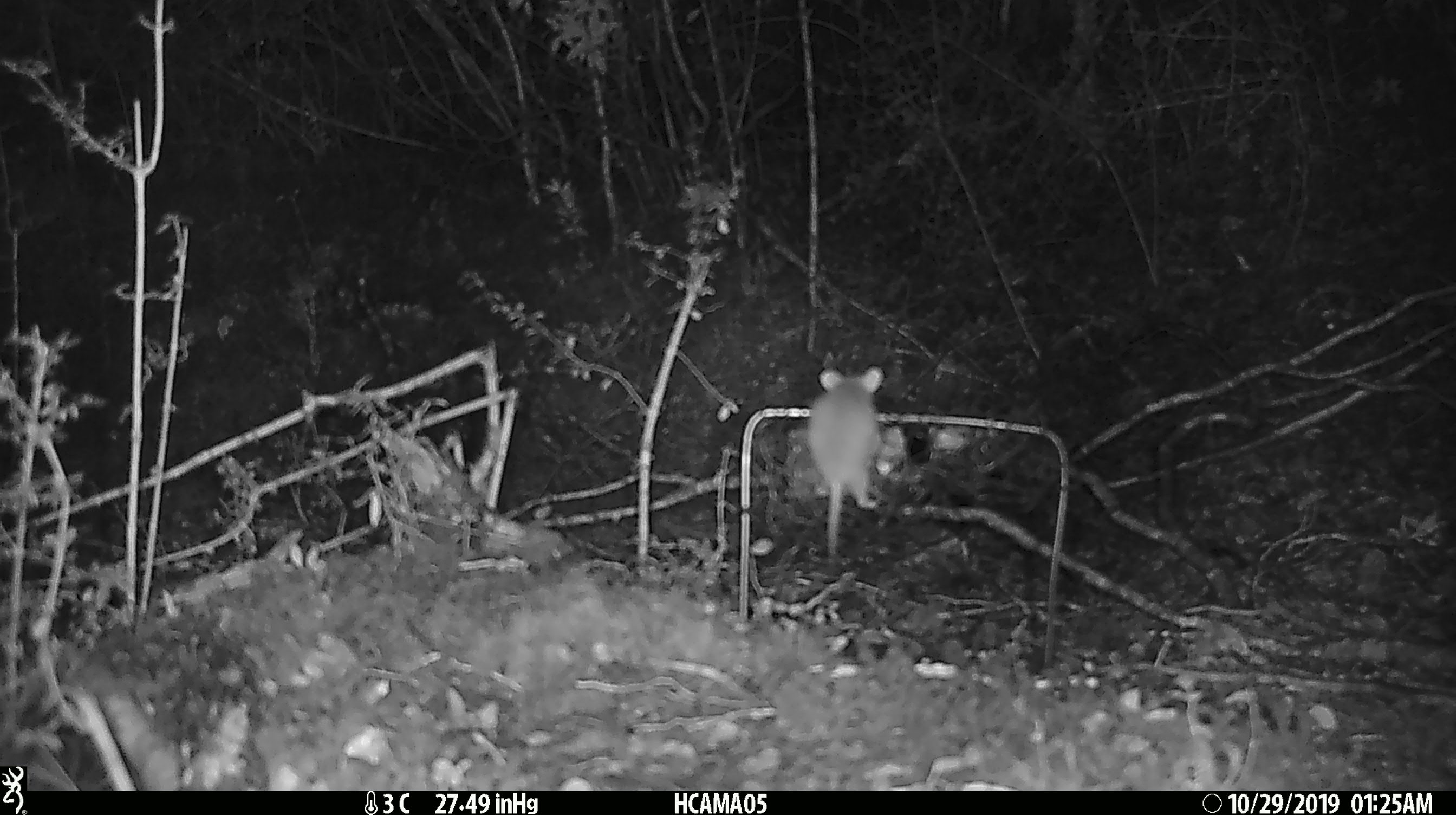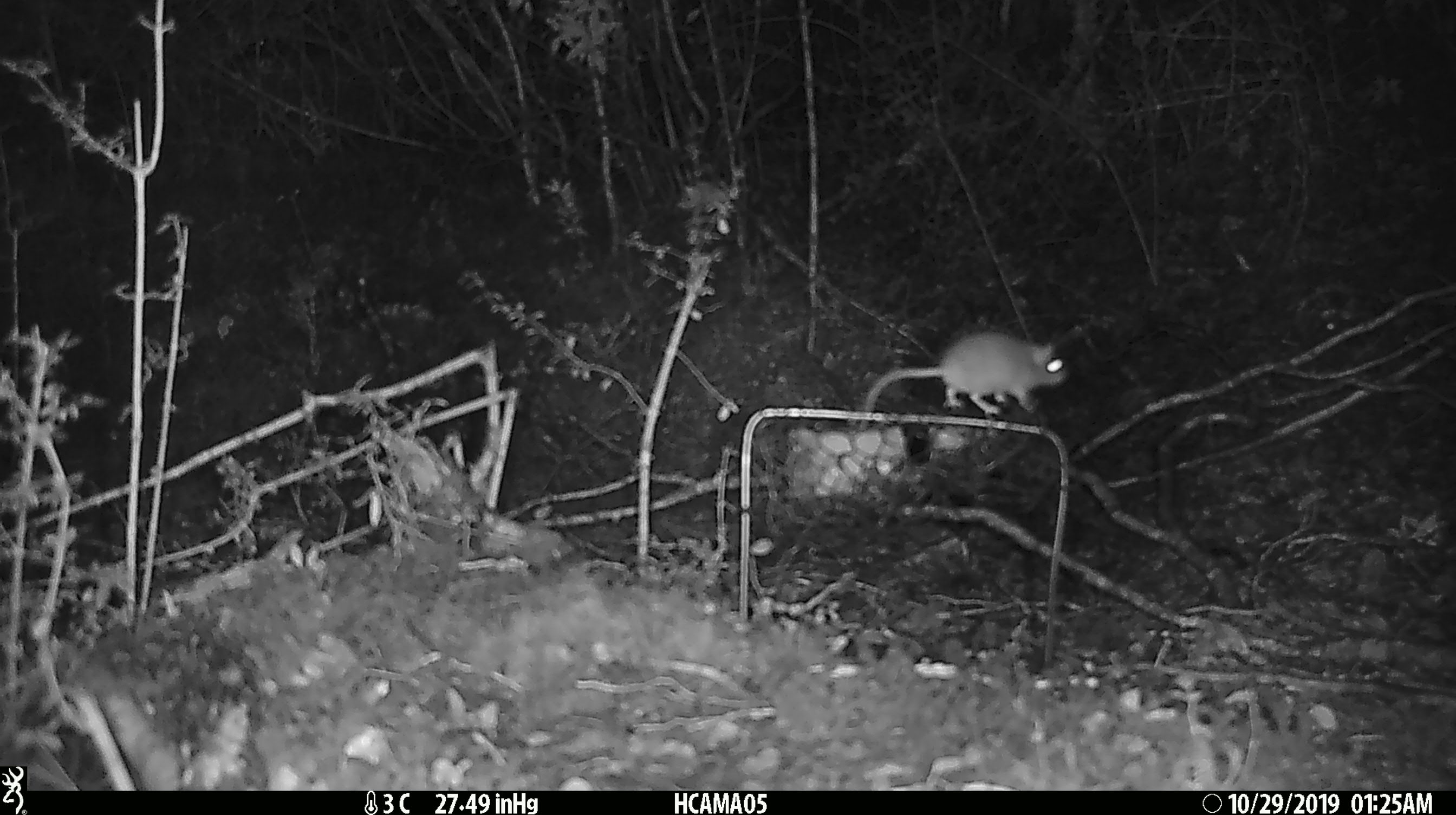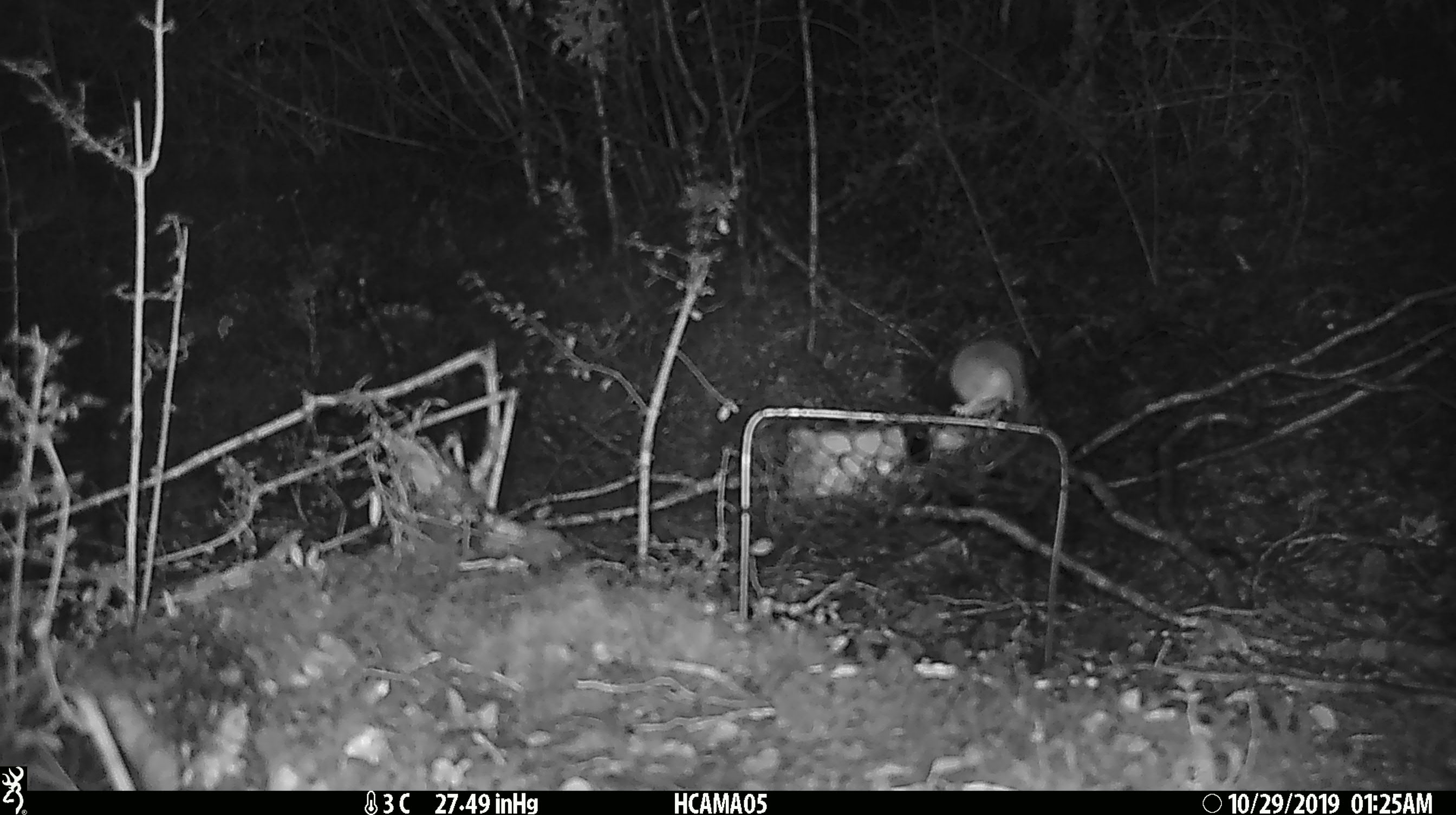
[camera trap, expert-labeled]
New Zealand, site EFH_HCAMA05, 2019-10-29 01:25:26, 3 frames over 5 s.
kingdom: Animalia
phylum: Chordata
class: Mammalia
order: Rodentia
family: Muridae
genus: Mus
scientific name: Mus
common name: mouse